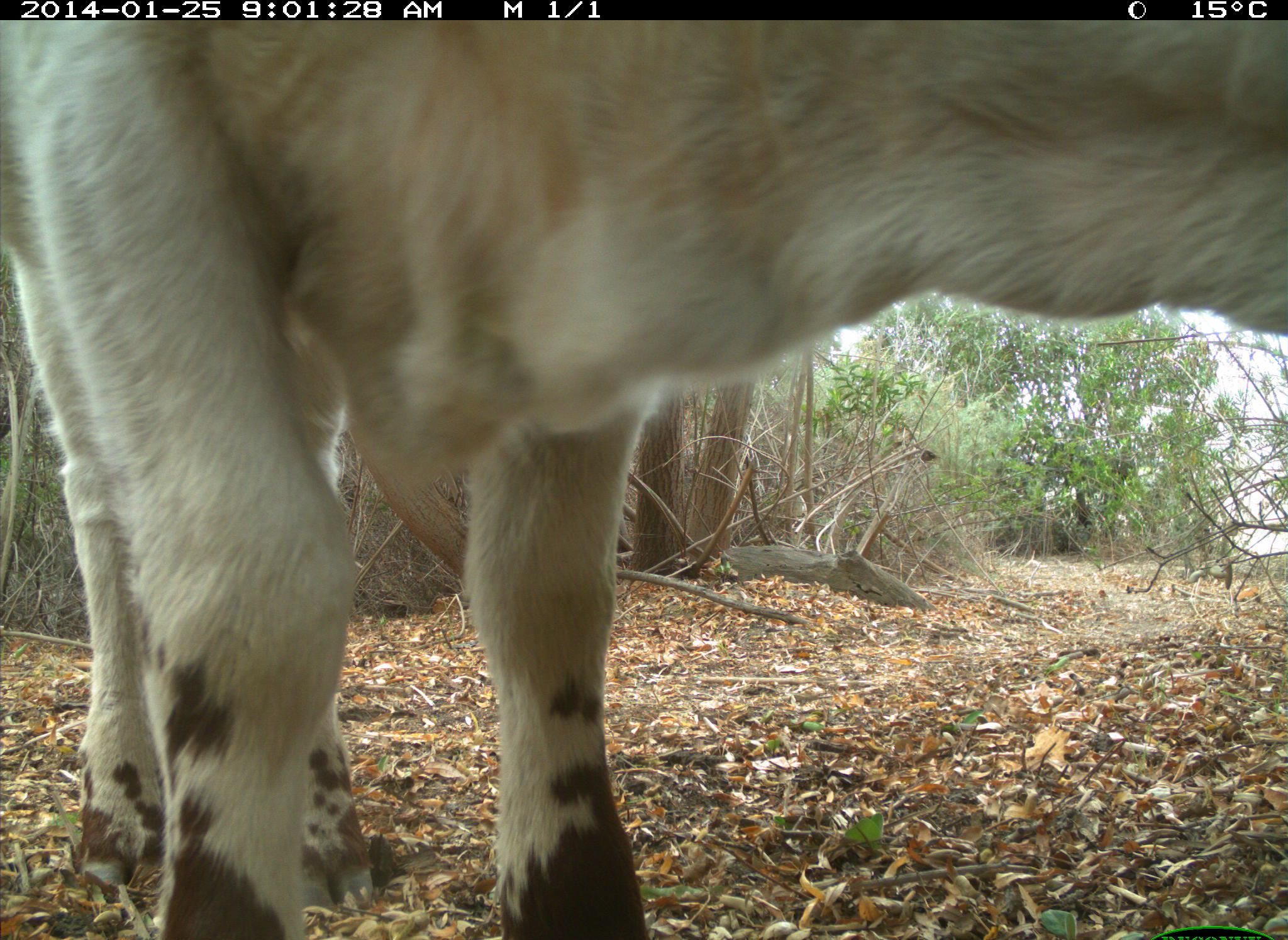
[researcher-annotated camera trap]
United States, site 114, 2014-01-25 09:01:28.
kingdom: Animalia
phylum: Chordata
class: Mammalia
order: Artiodactyla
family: Bovidae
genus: Bos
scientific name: Bos taurus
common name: cow